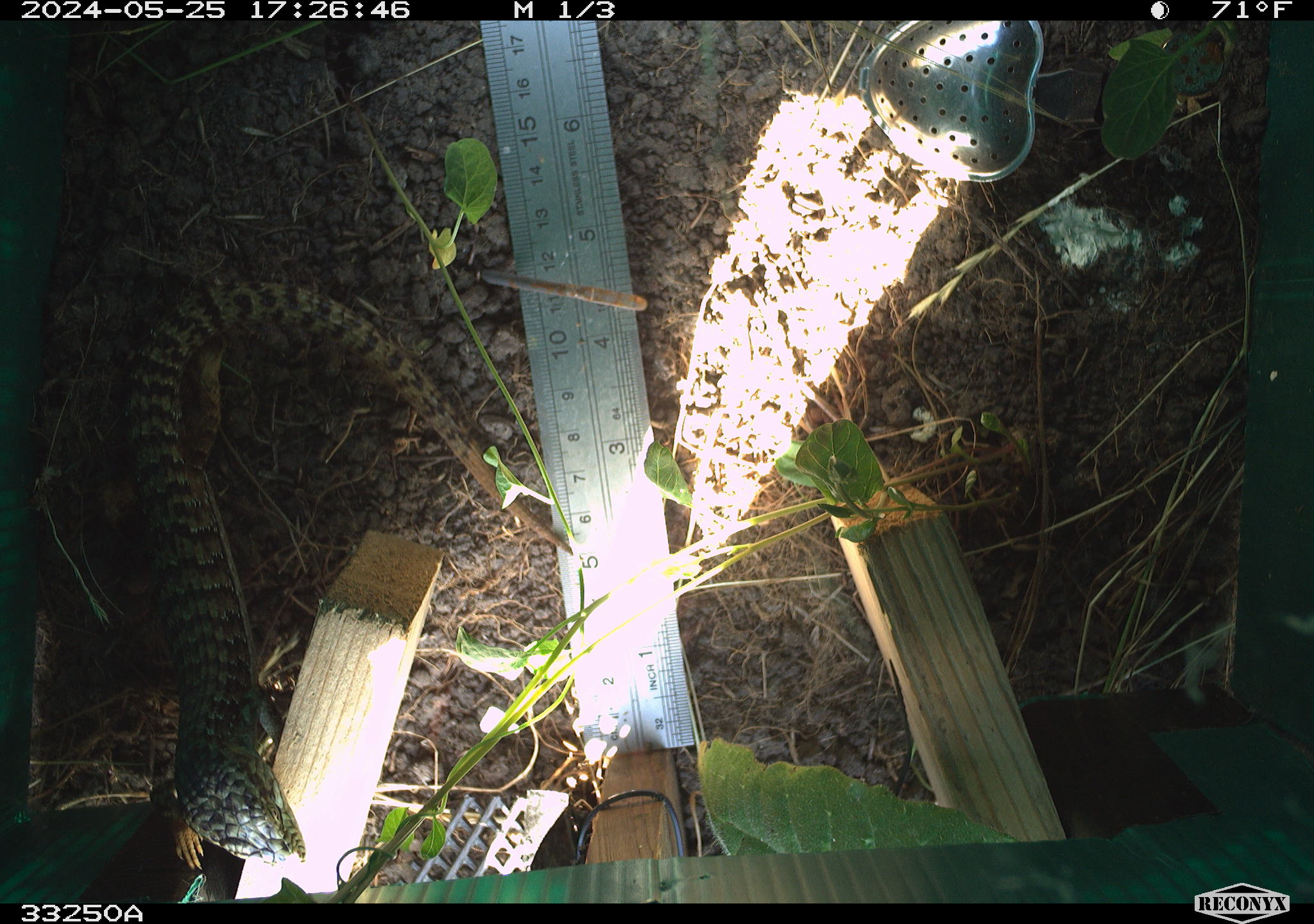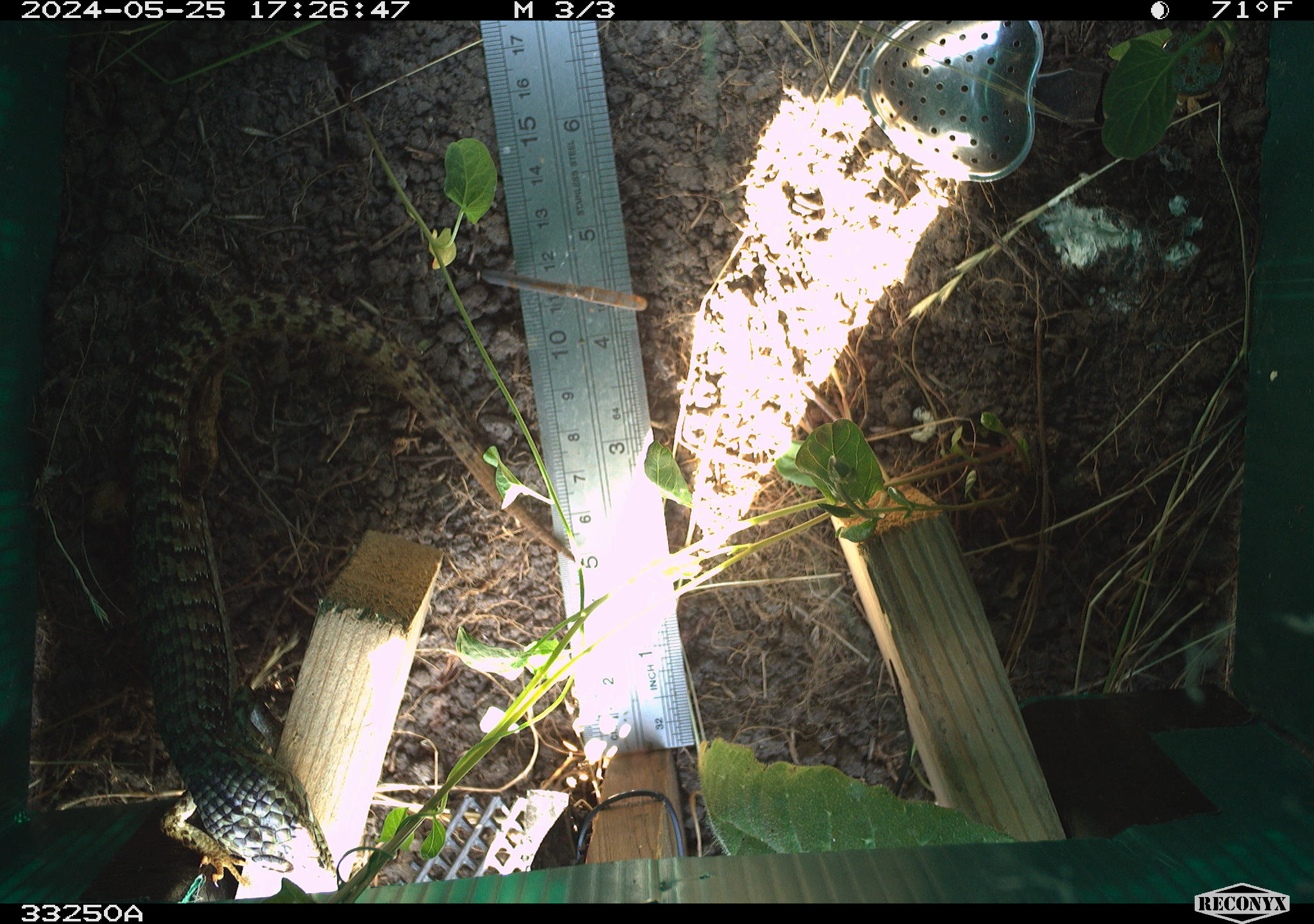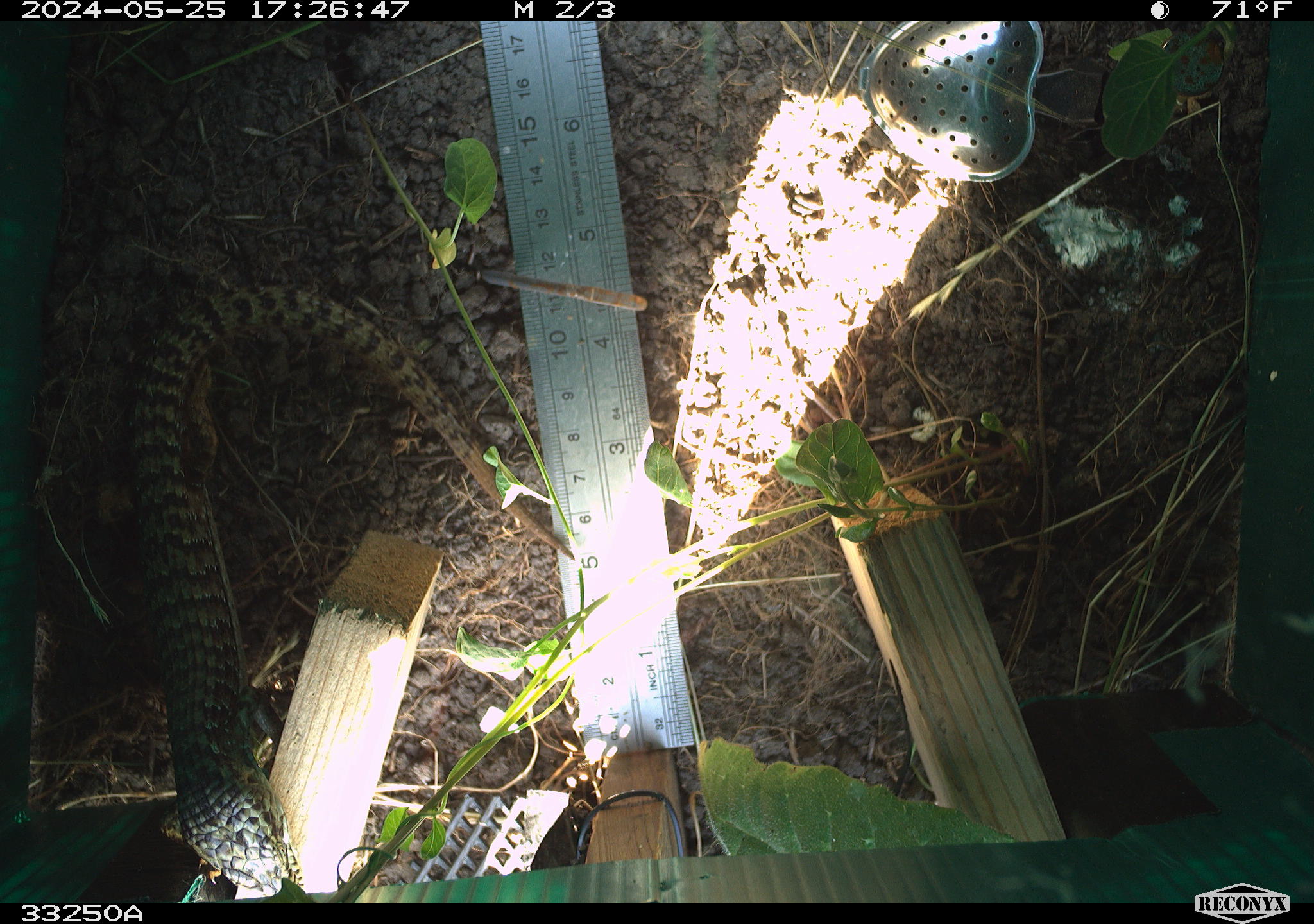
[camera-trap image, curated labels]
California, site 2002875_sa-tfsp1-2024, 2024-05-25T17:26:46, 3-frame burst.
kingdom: Animalia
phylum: Chordata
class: Reptilia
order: Squamata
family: Anguidae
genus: Elgaria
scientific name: Elgaria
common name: alligator lizards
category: elgaria species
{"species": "elgaria species (alligator lizards) (Elgaria)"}